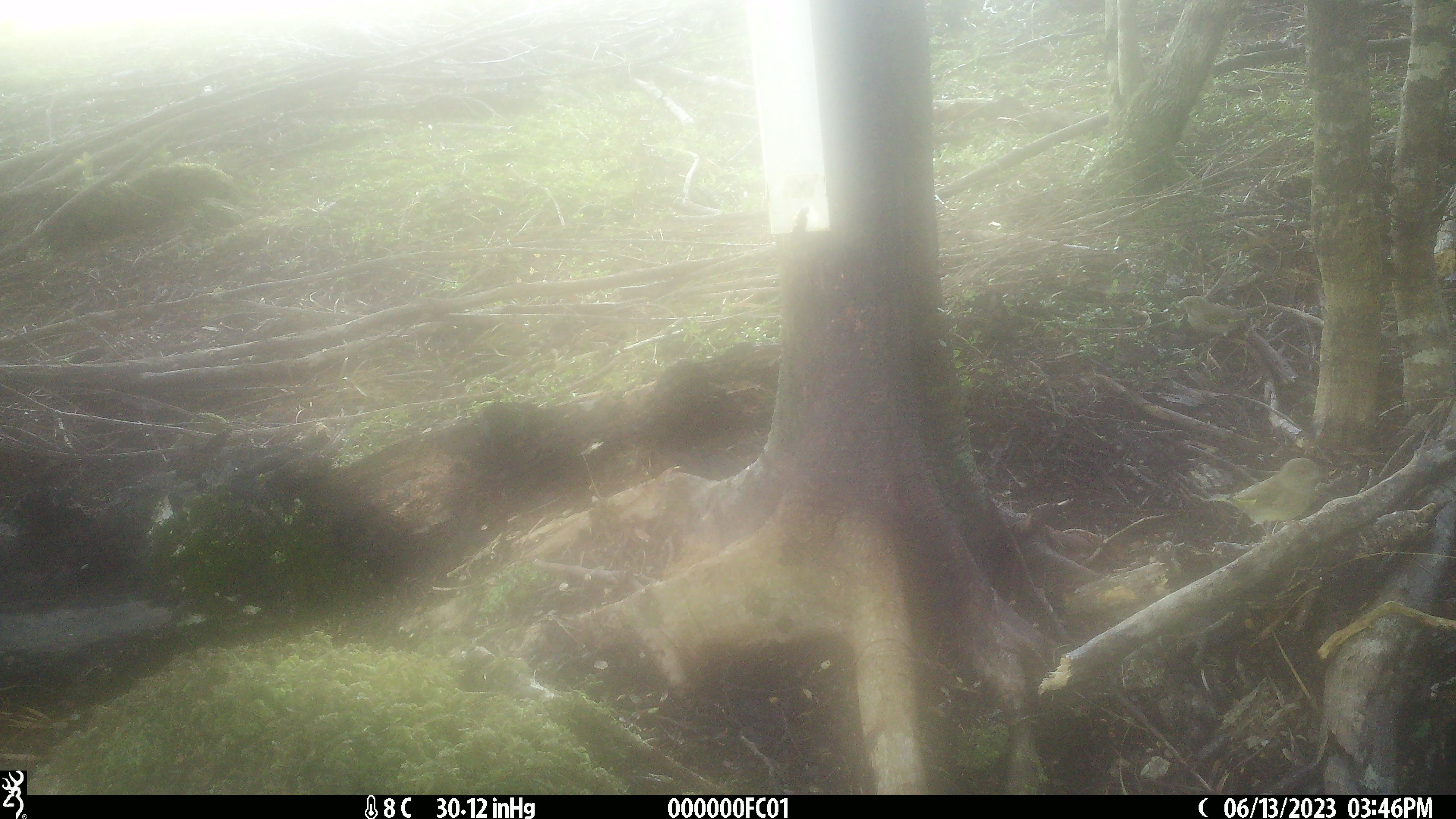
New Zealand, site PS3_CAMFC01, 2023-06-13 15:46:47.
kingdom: Animalia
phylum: Chordata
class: Aves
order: Passeriformes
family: Fringillidae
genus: Chloris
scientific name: Chloris chloris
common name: greenfinch